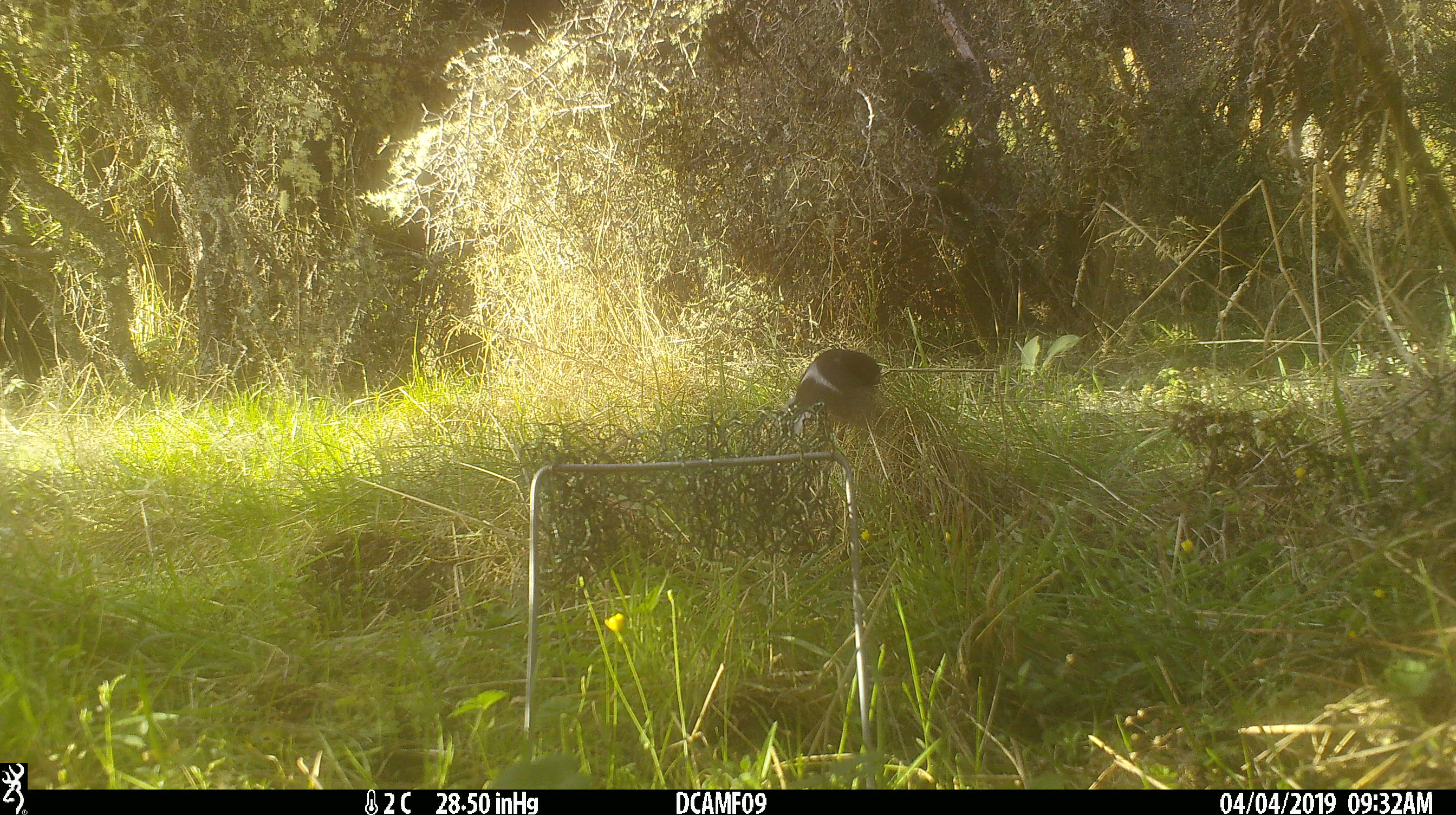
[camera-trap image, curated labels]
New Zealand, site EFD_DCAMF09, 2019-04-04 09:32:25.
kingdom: Animalia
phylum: Chordata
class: Aves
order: Passeriformes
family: Petroicidae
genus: Petroica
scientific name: Petroica macrocephala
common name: tomtit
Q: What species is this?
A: Tomtit (Petroica macrocephala).